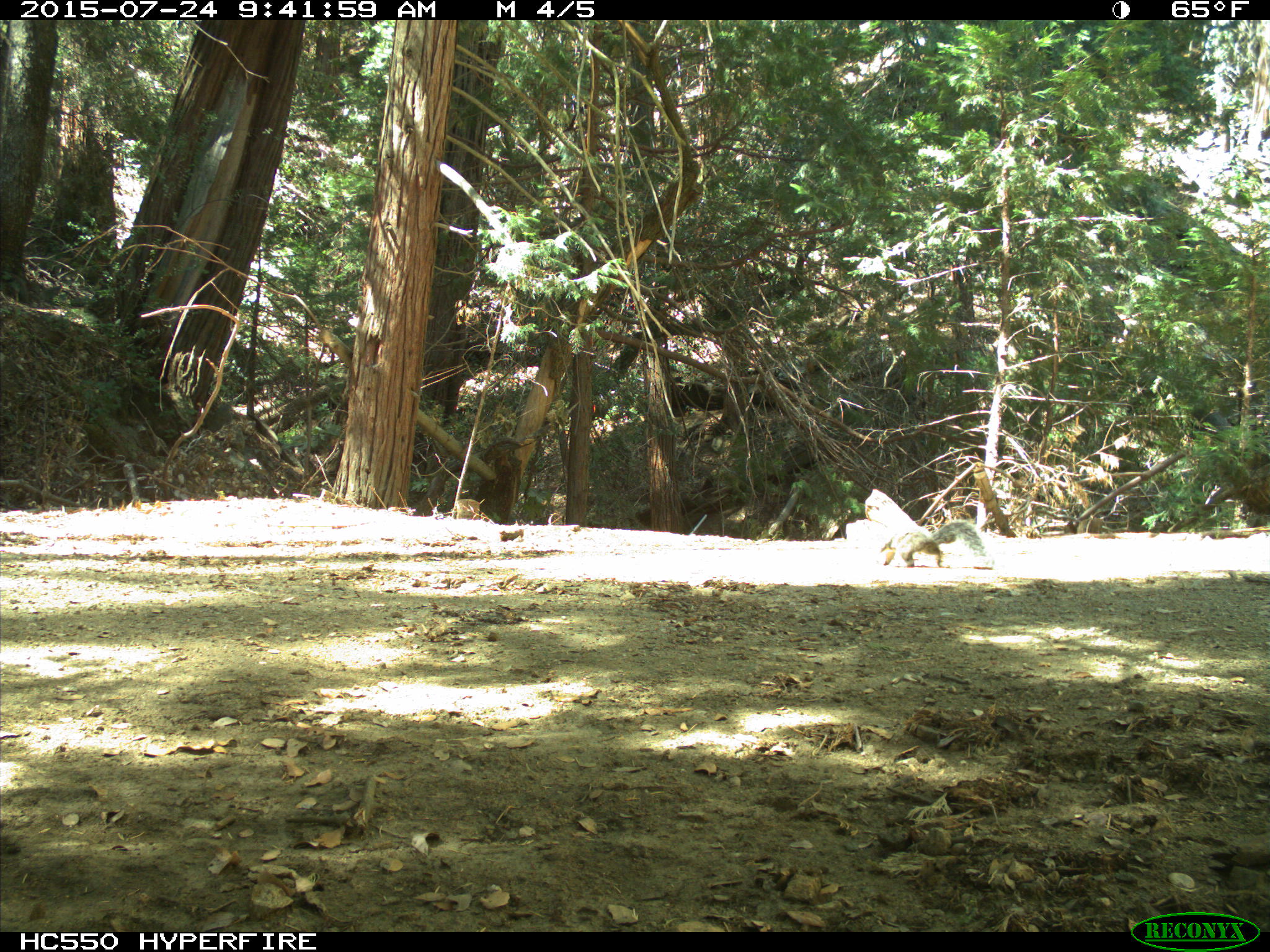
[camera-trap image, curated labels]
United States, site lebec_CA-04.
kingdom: Animalia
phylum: Chordata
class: Mammalia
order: Rodentia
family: Sciuridae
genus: Sciurus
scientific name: Sciurus carolinensis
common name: eastern gray squirrel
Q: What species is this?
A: Sciurus carolinensis (eastern gray squirrel).